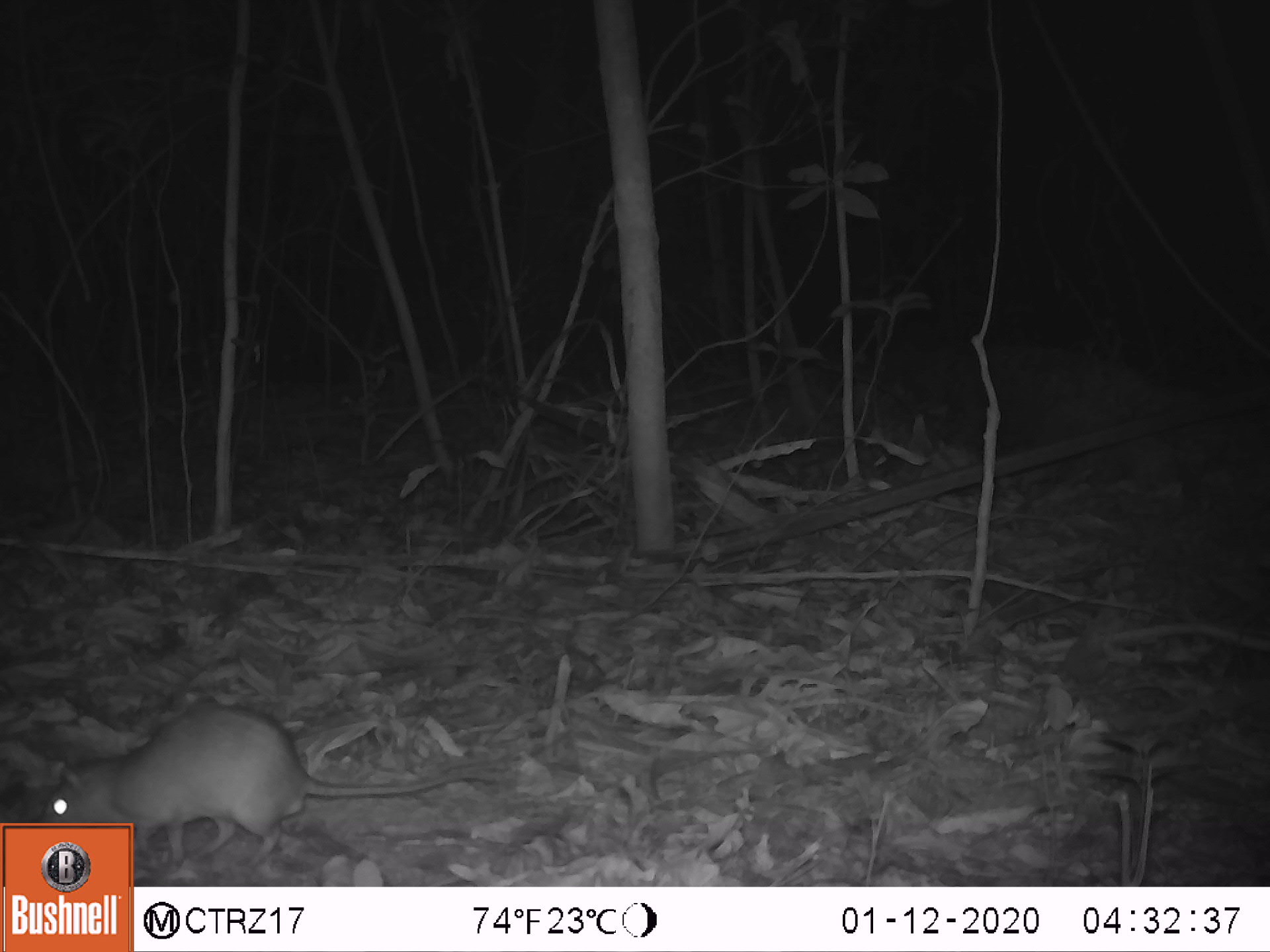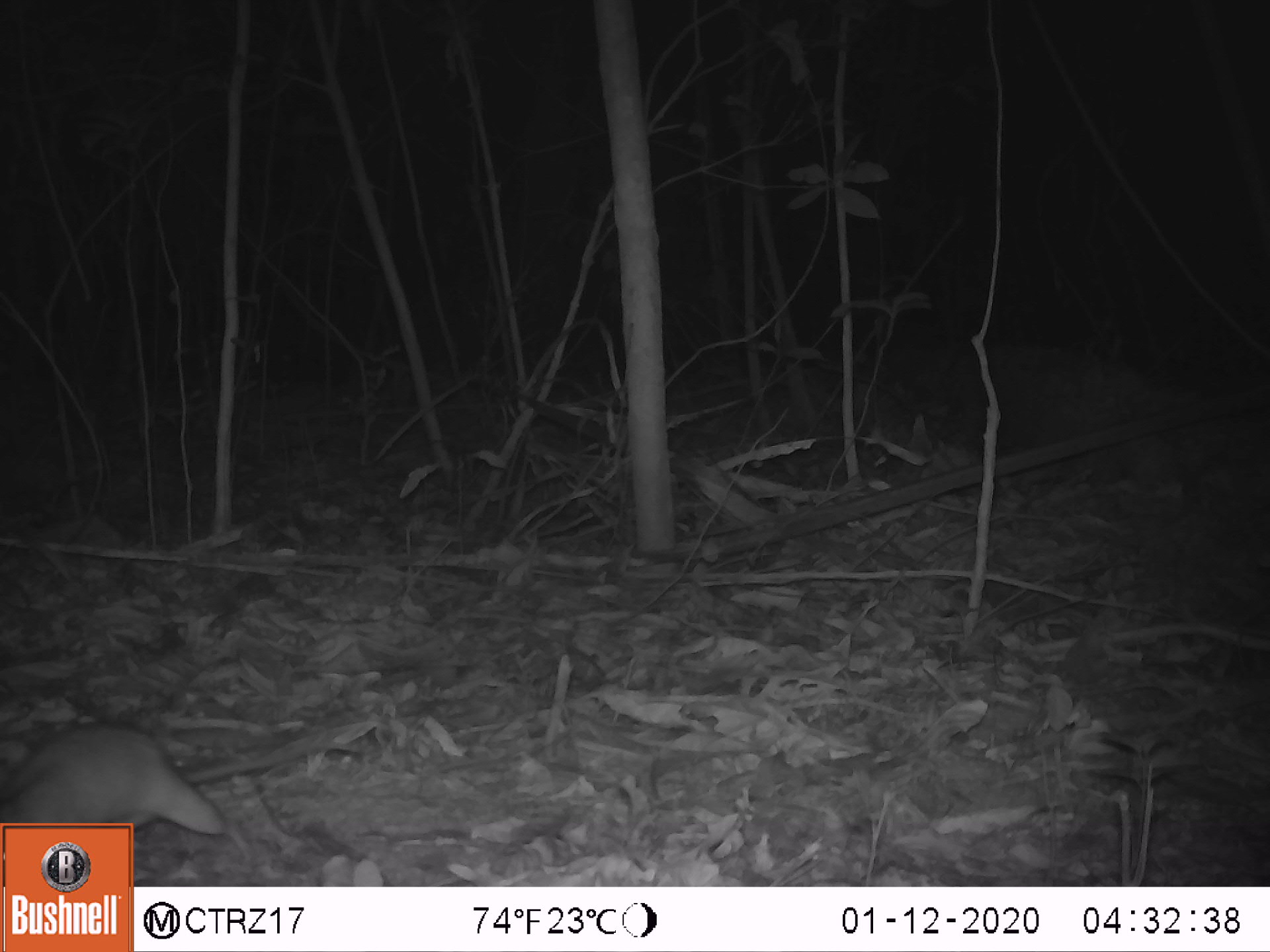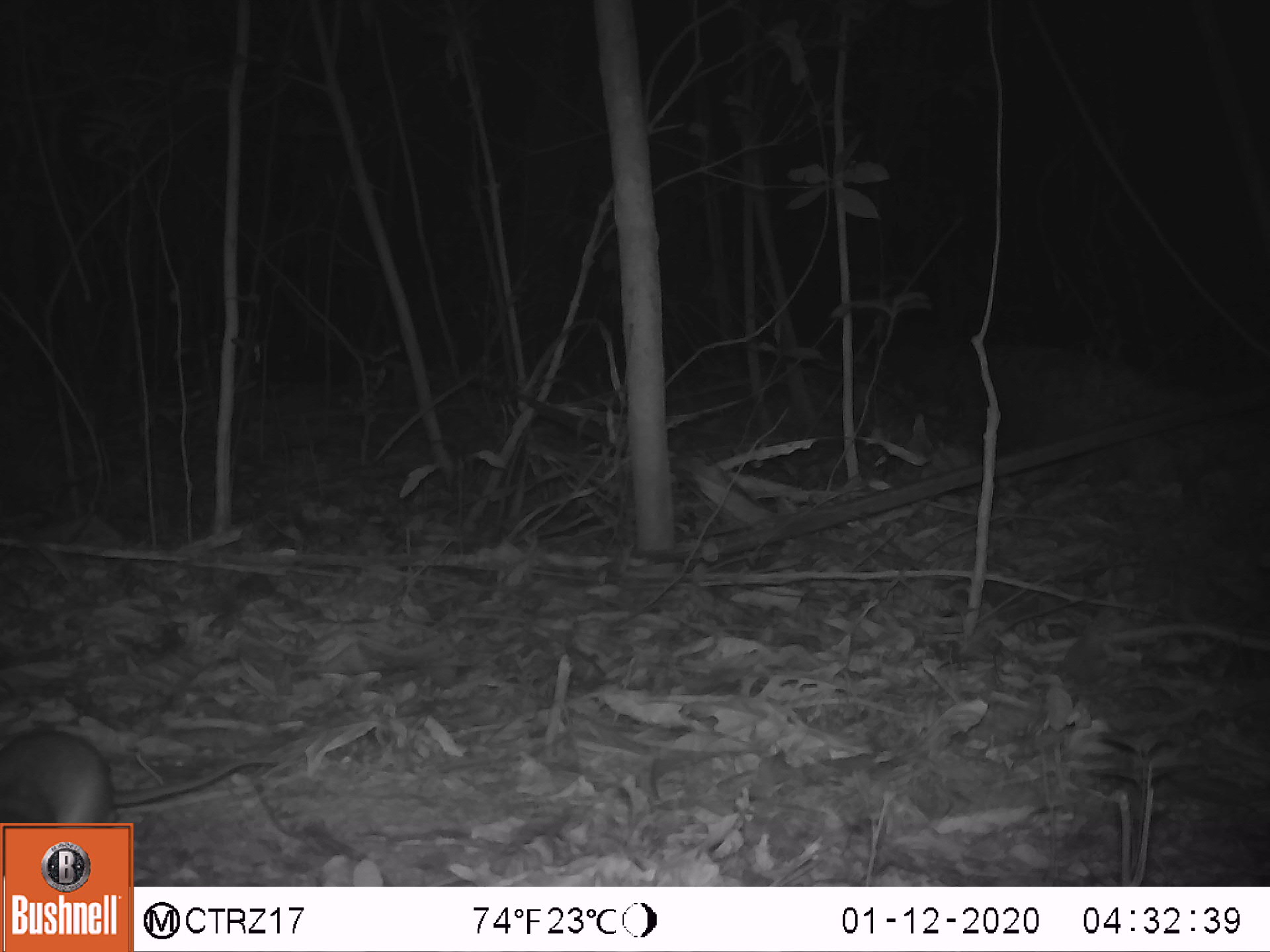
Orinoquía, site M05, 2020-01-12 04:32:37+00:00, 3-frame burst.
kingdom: Animalia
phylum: Chordata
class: Mammalia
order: Rodentia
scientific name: Rodentia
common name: rodent